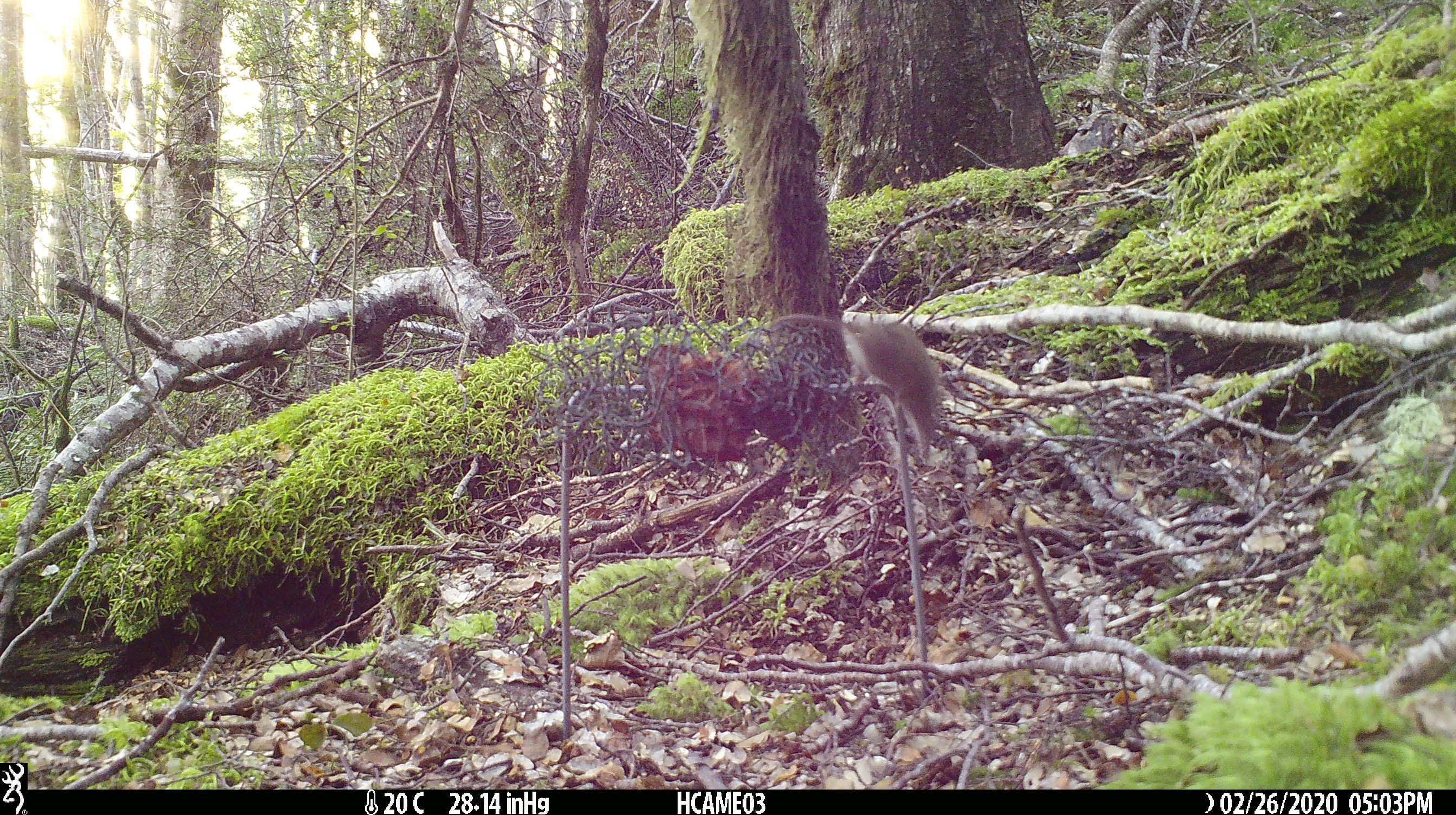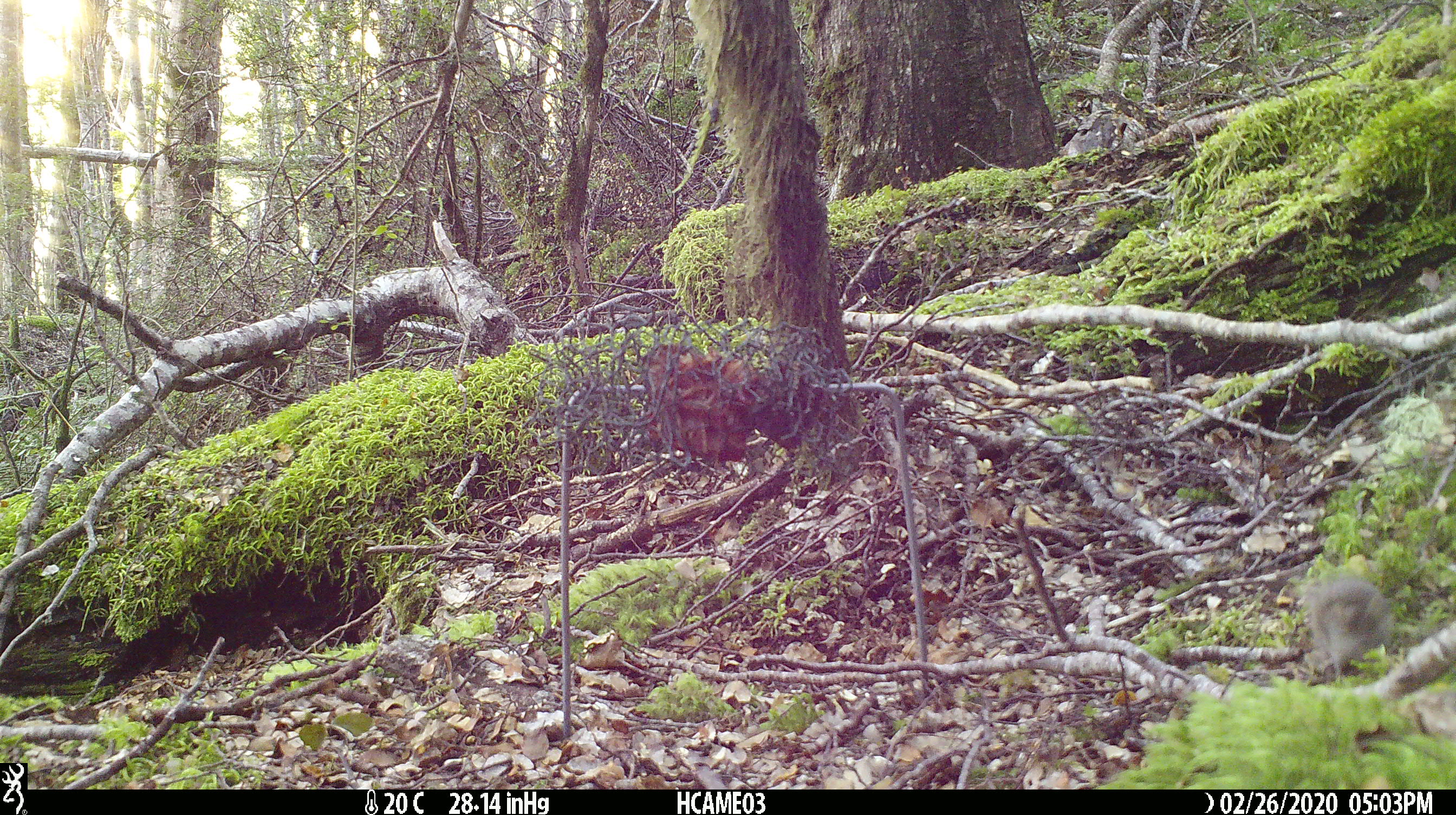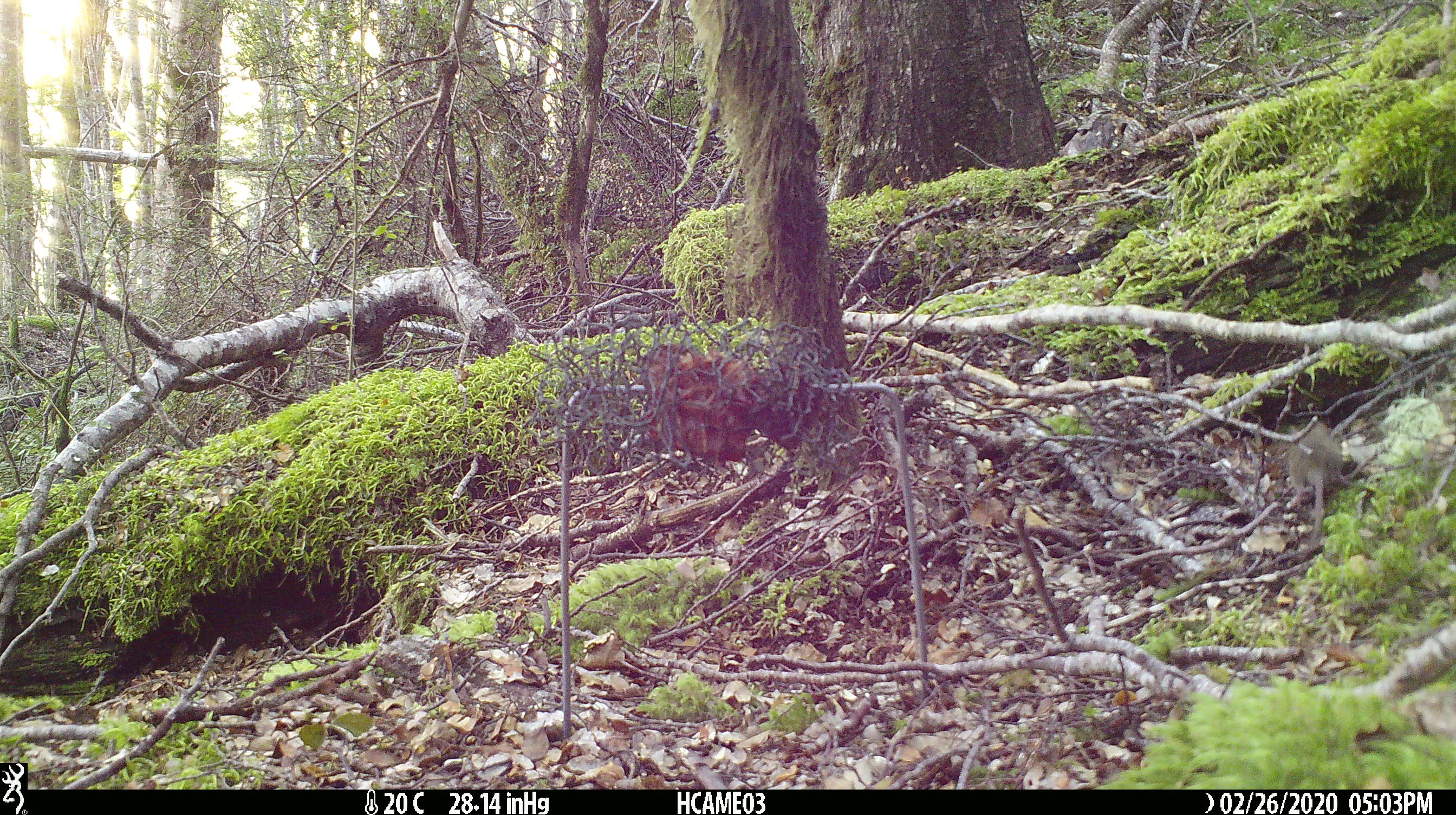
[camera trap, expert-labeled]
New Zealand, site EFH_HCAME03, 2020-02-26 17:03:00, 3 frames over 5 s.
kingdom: Animalia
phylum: Chordata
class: Mammalia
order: Rodentia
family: Muridae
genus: Mus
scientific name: Mus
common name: mouse